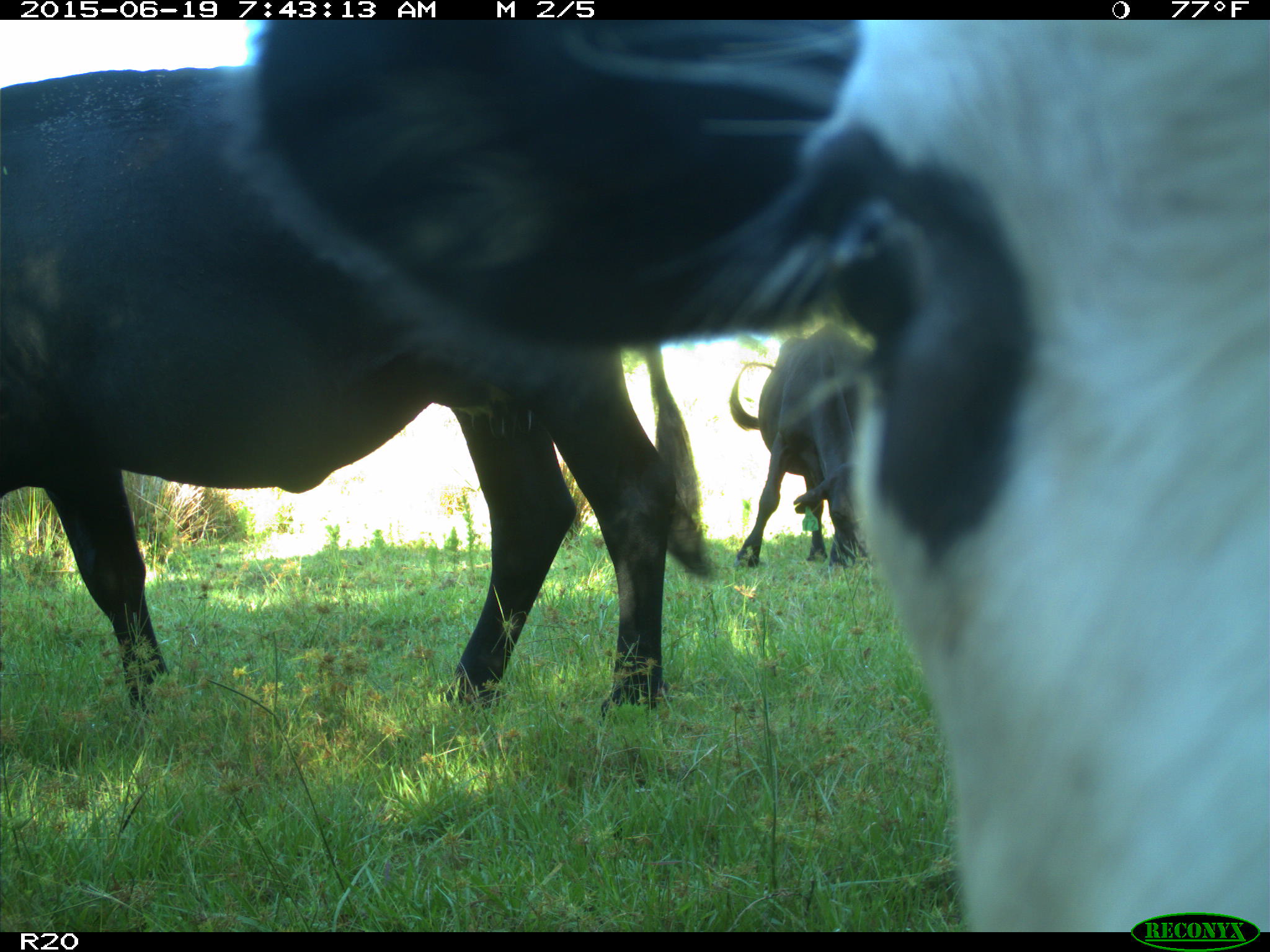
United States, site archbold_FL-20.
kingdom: Animalia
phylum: Chordata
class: Mammalia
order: Artiodactyla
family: Bovidae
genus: Bos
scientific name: Bos taurus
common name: domestic cow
Bos taurus (domestic cow).